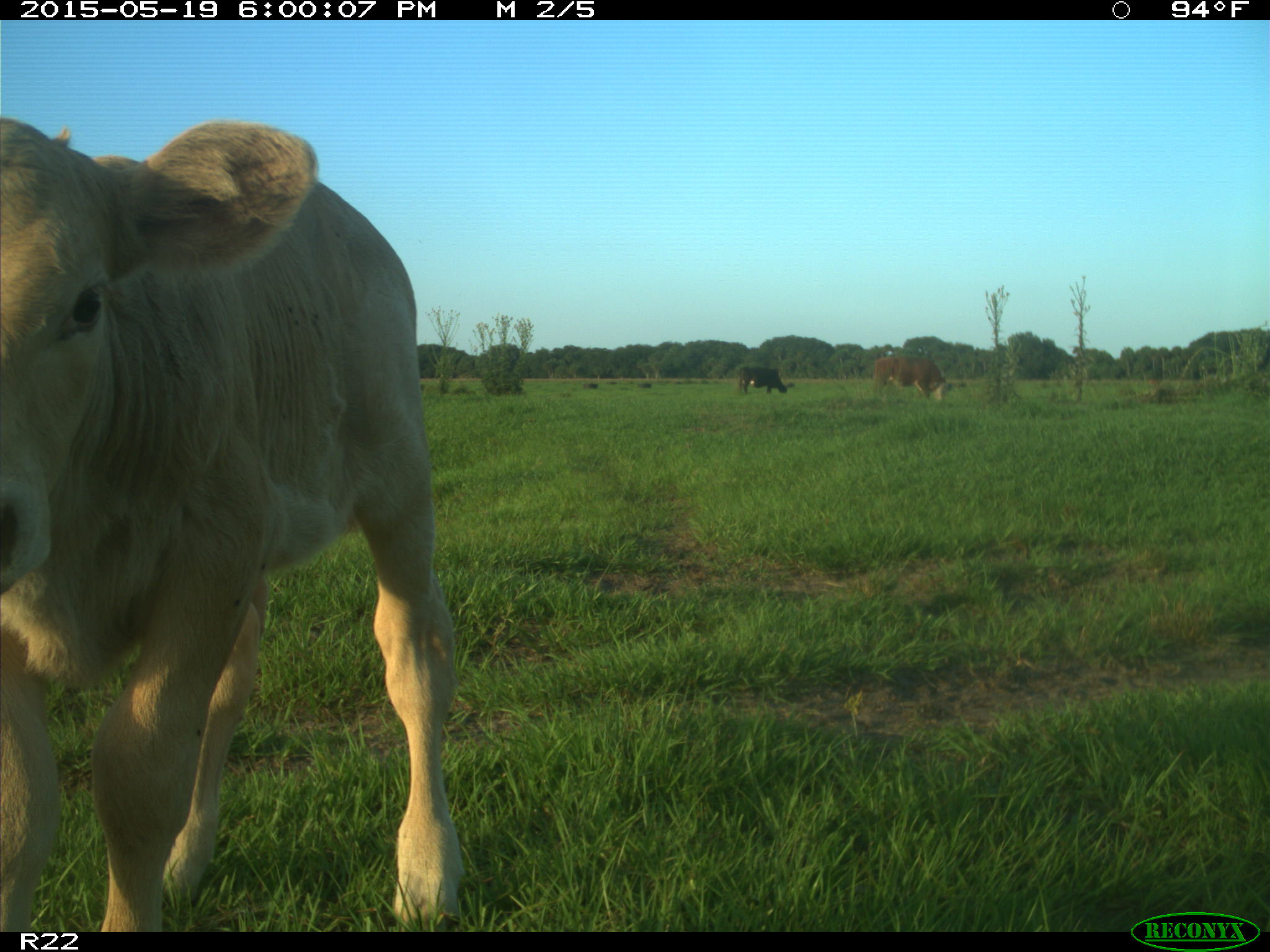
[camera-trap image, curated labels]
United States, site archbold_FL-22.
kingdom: Animalia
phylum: Chordata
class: Mammalia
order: Artiodactyla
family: Bovidae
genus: Bos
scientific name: Bos taurus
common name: domestic cow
Bos taurus (domestic cow).